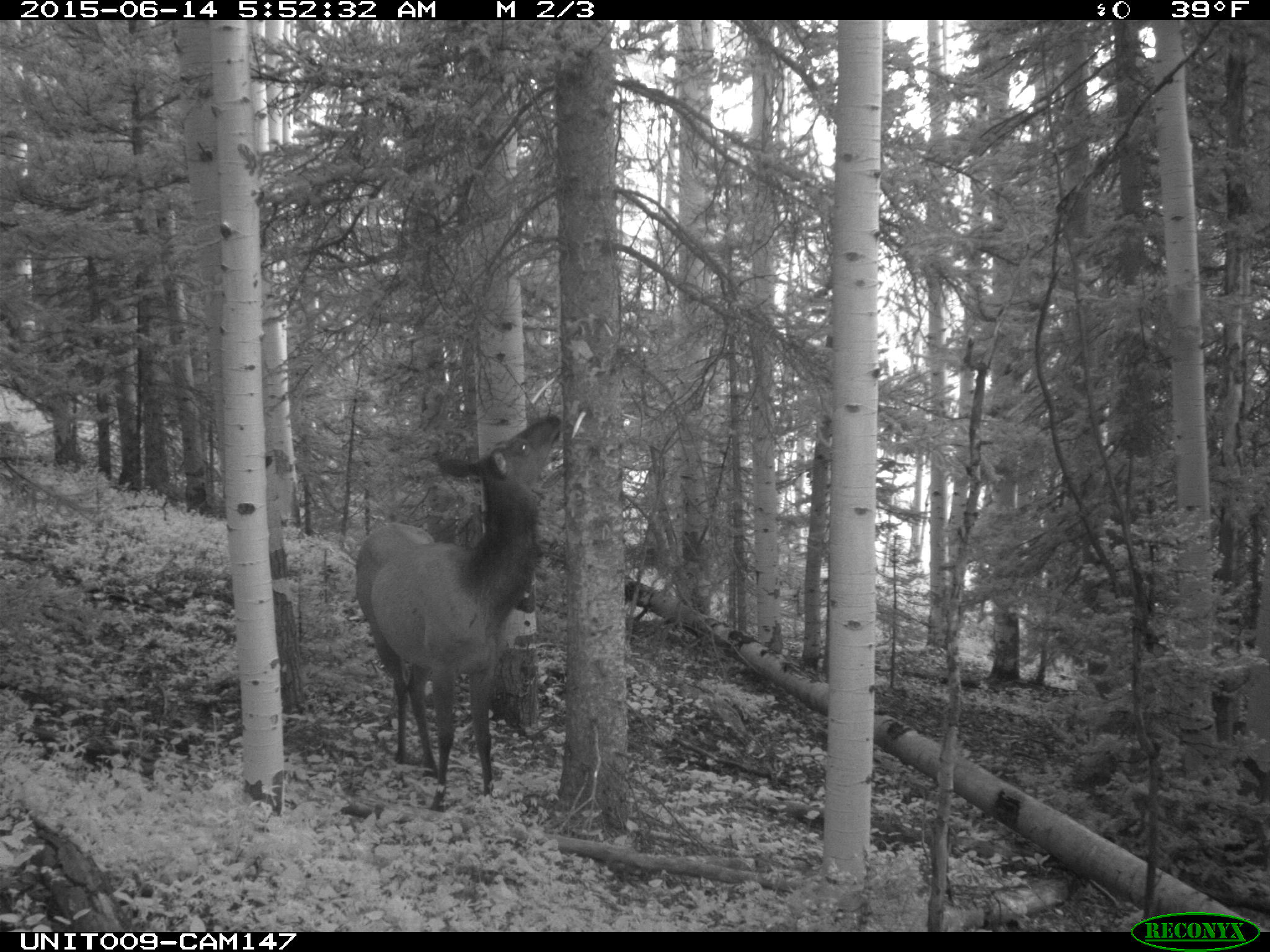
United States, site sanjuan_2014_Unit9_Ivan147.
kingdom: Animalia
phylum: Chordata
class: Mammalia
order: Artiodactyla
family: Cervidae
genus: Cervus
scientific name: Cervus elaphus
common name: red deer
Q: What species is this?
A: Cervus elaphus (red deer).